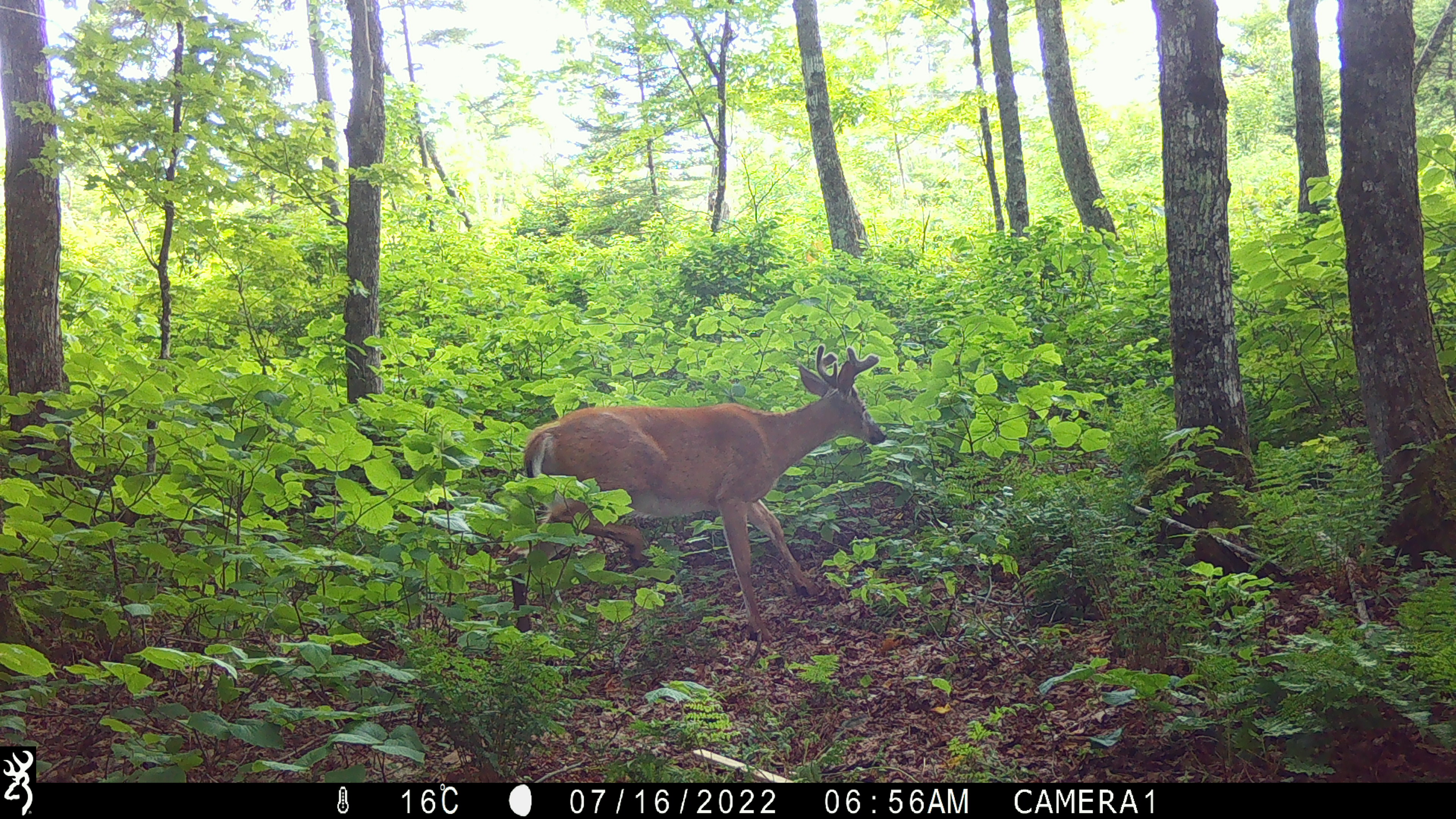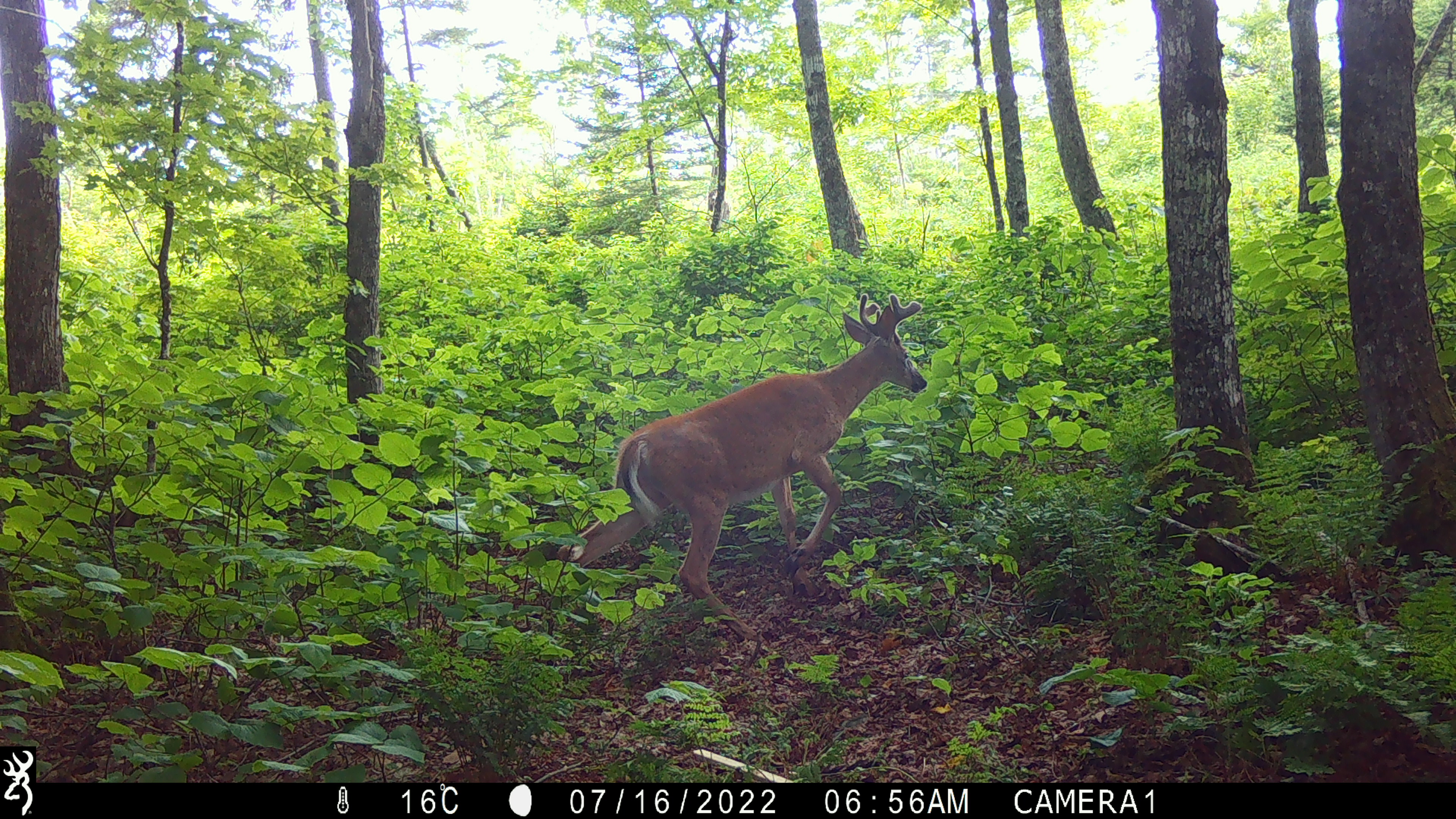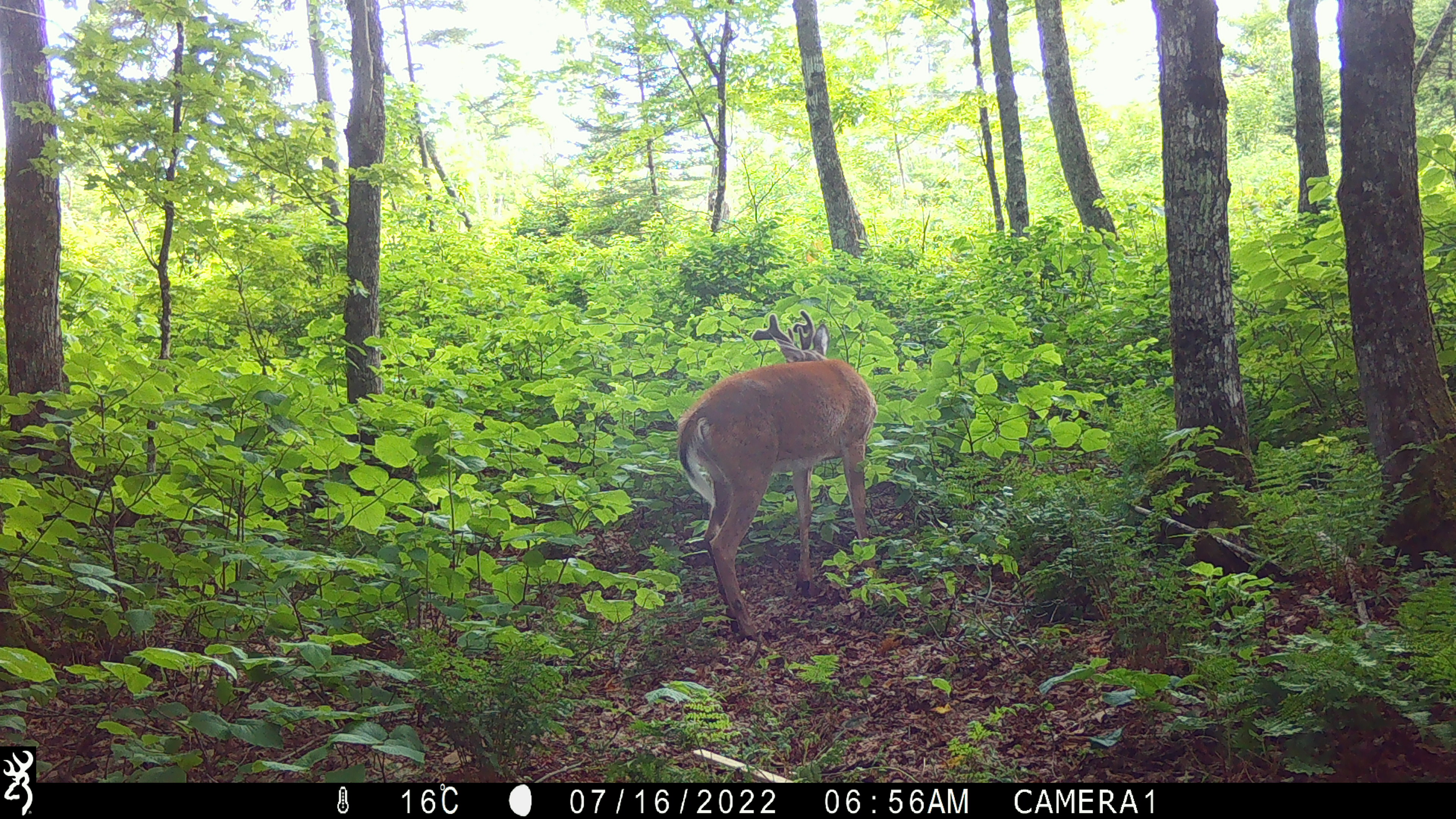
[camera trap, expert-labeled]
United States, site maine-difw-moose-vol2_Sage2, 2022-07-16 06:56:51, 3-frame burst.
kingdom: Animalia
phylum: Chordata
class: Mammalia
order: Artiodactyla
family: Cervidae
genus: Odocoileus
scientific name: Odocoileus virginianus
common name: white-tailed deer